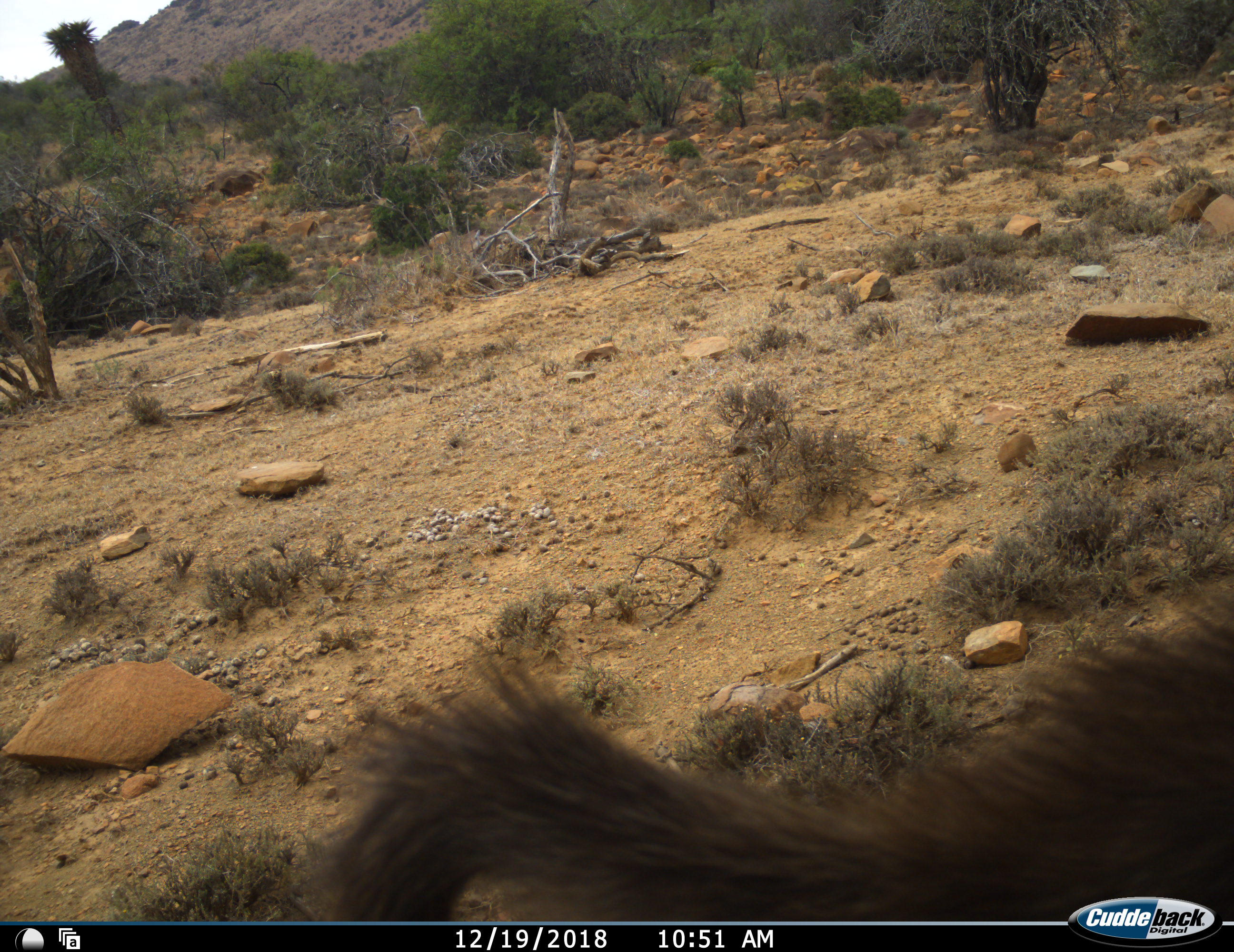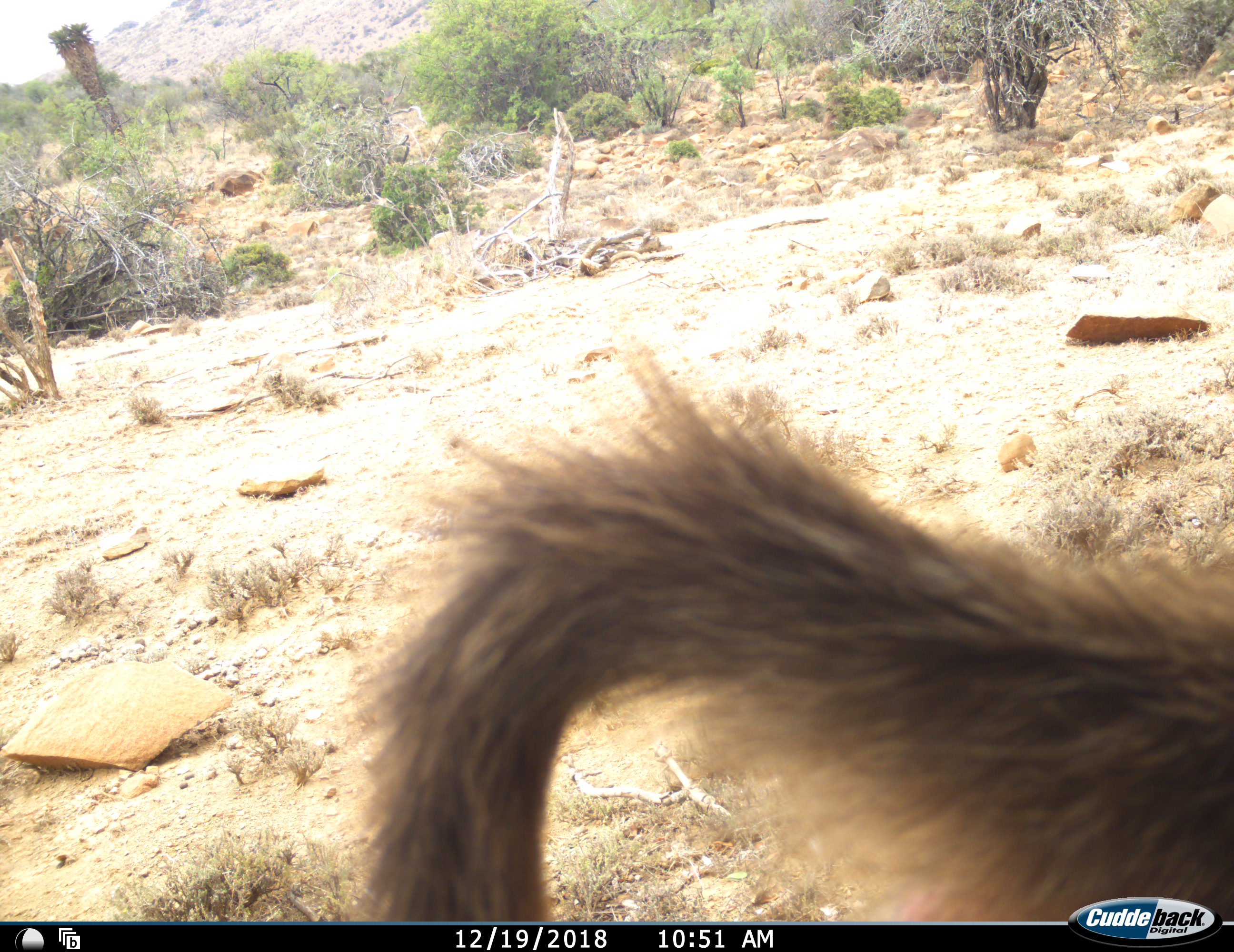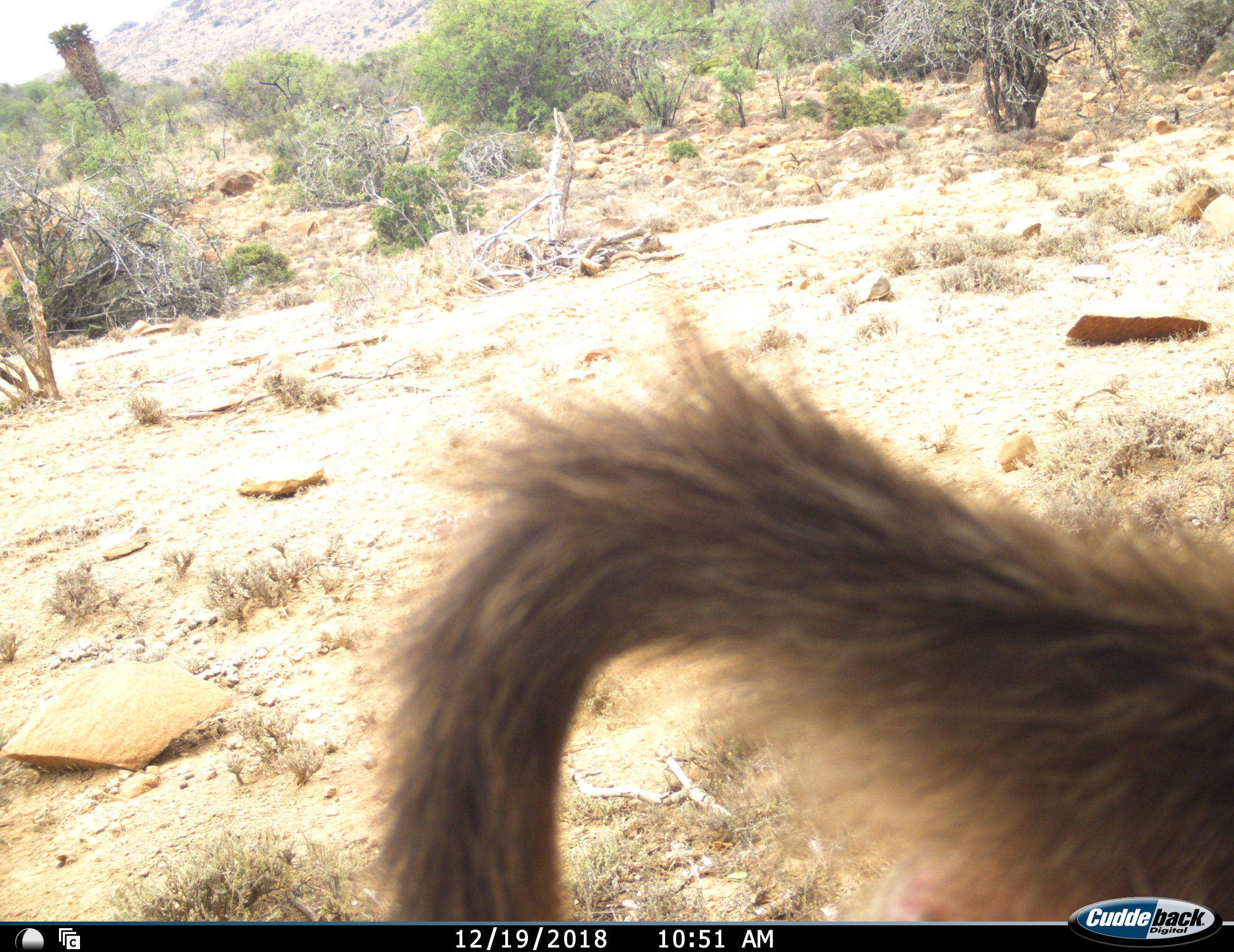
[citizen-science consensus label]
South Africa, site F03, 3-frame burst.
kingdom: Animalia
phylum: Chordata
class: Mammalia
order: Primates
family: Cercopithecidae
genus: Papio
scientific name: Papio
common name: baboon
Baboon (Papio), count 1. Behavior (volunteer vote fractions): standing 57%, resting 0%, moving 43%, interacting 0%. Young present (vote fraction): 0%. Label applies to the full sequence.